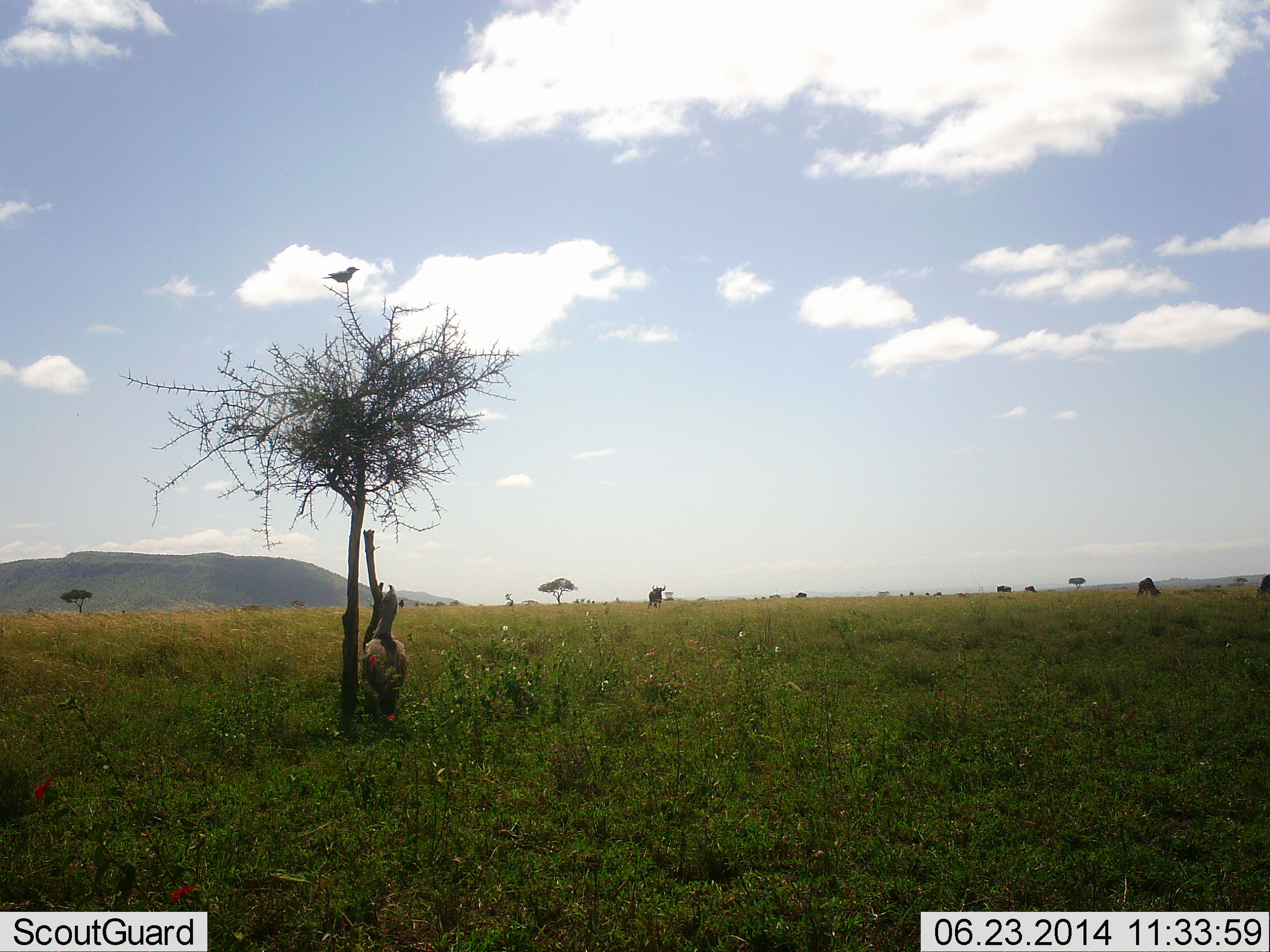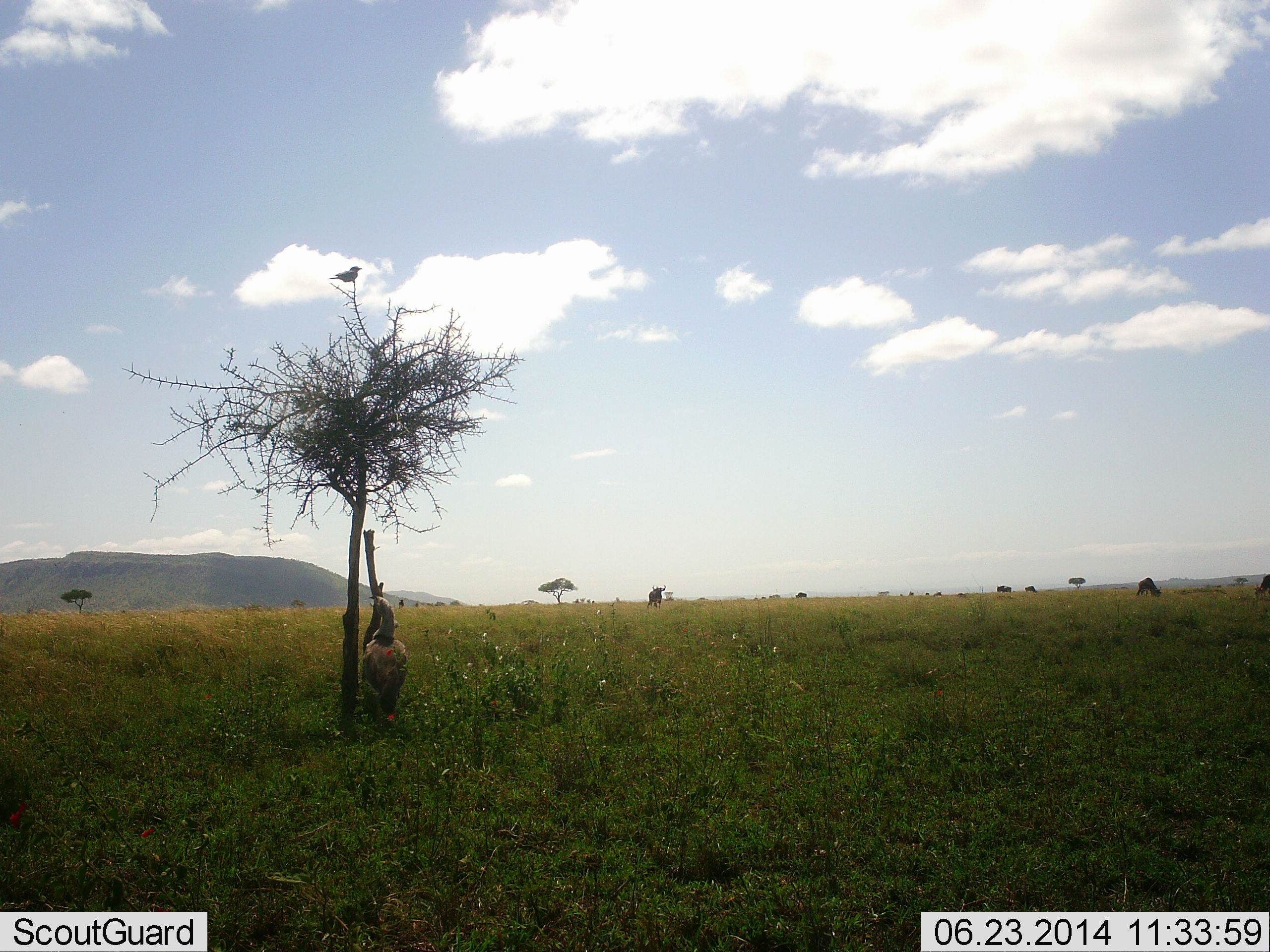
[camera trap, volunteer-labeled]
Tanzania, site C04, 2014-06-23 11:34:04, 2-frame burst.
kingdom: Animalia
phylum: Chordata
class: Aves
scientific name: Aves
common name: bird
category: otherbird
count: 1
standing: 47%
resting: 65%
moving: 0%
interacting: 6%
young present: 0%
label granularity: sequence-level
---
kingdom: Animalia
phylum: Chordata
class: Aves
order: Accipitriformes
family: Accipitridae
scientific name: Accipitridae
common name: vulture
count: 1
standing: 100%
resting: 0%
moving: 14%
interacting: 0%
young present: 0%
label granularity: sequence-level